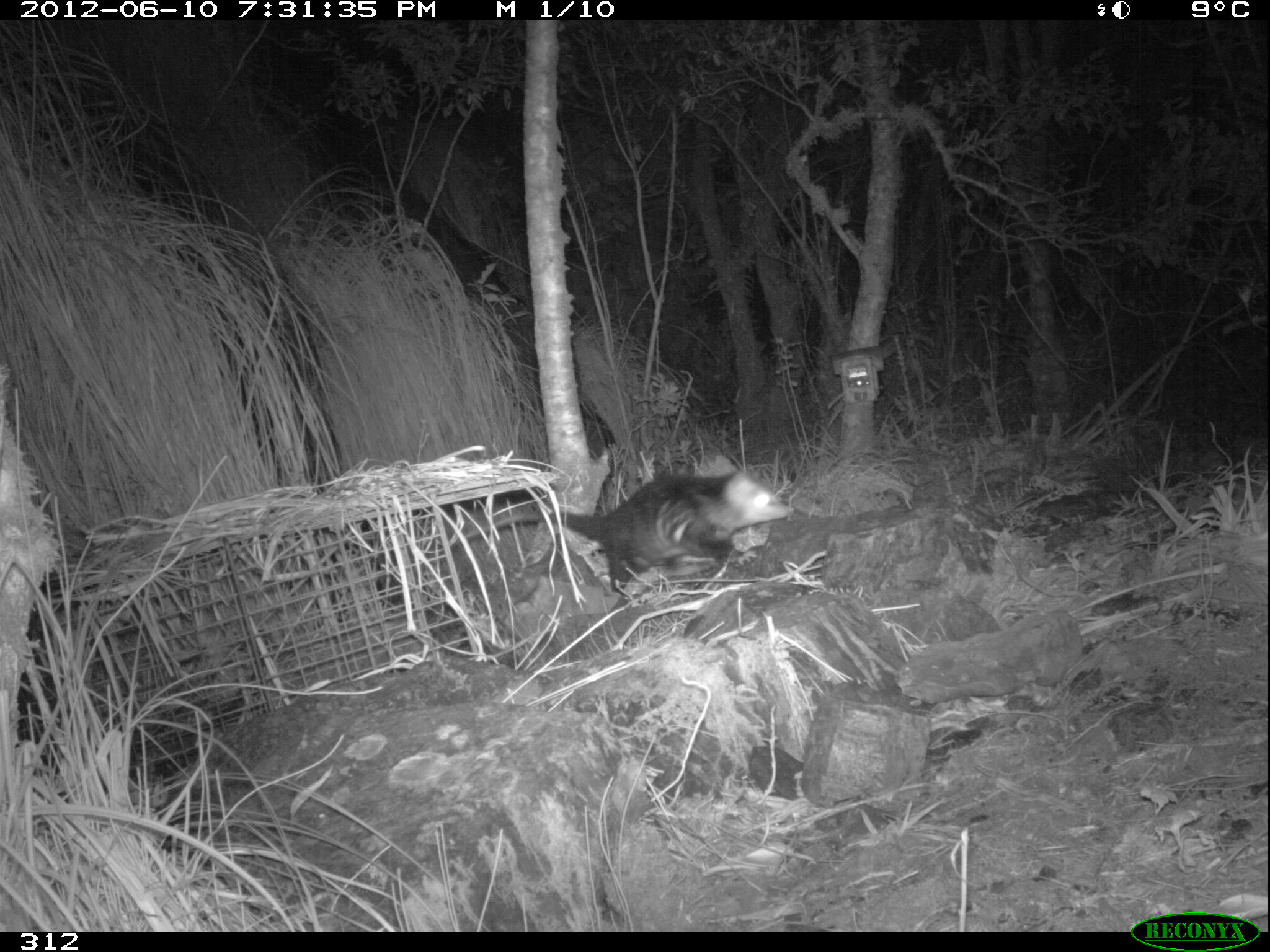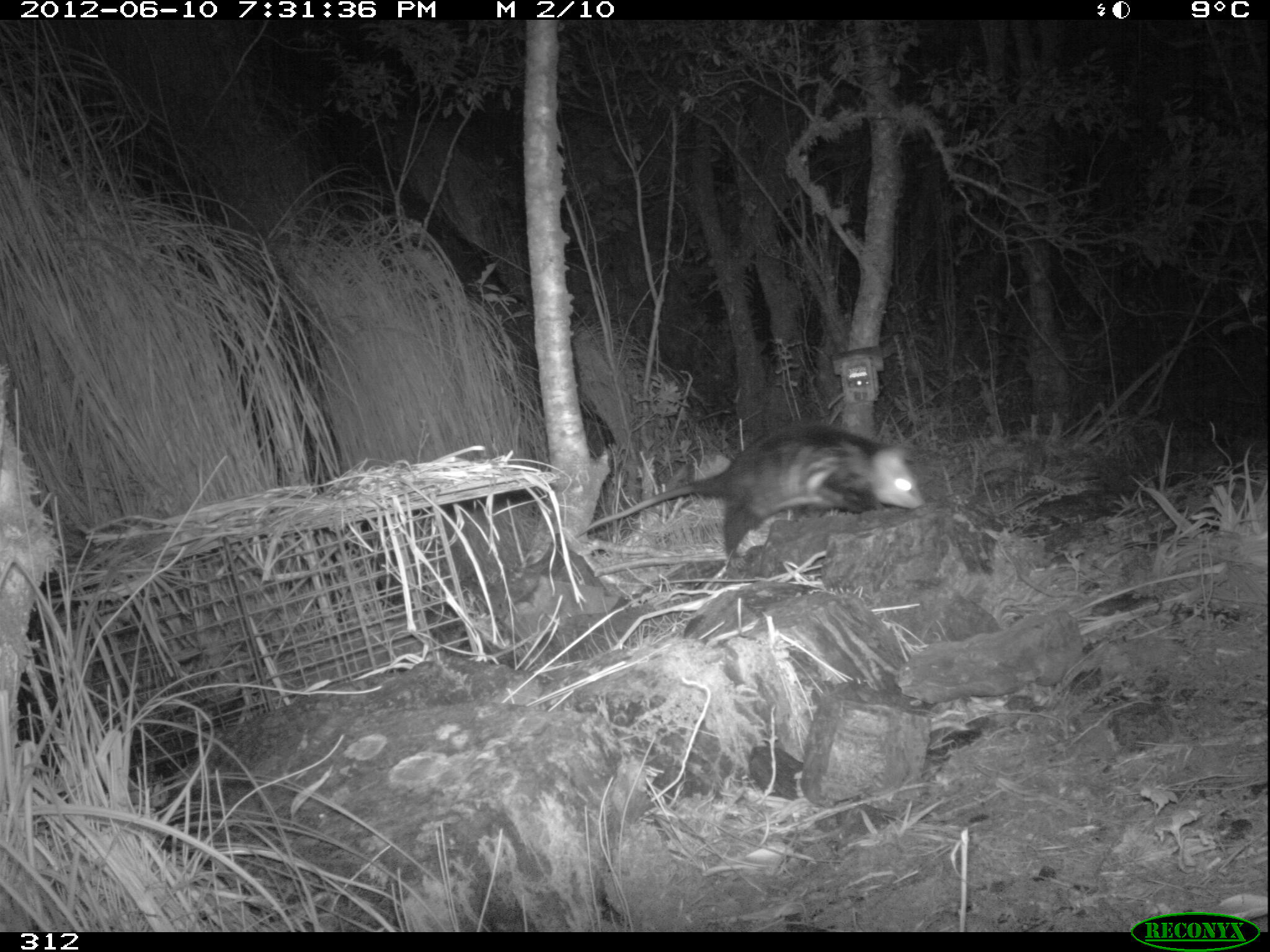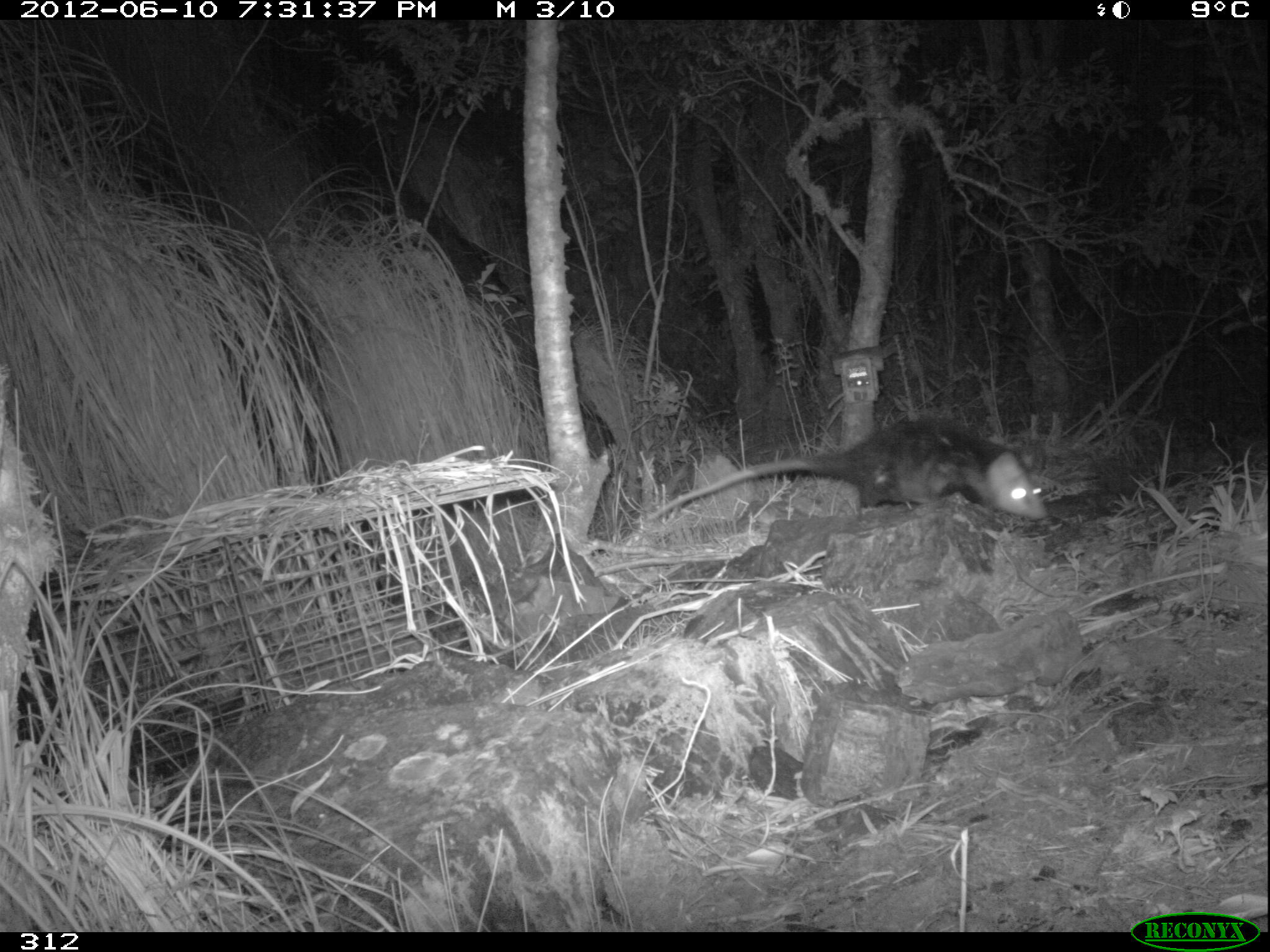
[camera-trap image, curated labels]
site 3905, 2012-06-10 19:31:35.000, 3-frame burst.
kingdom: Animalia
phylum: Chordata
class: Mammalia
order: Didelphimorphia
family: Didelphidae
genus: Didelphis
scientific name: Didelphis pernigra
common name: andean white-eared opossum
Didelphis pernigra (andean white-eared opossum).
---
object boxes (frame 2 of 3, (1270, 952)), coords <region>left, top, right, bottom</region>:
didelphis pernigra: <region>572, 422, 921, 559</region>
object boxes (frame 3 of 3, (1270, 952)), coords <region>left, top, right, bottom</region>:
didelphis pernigra: <region>647, 417, 1049, 521</region>